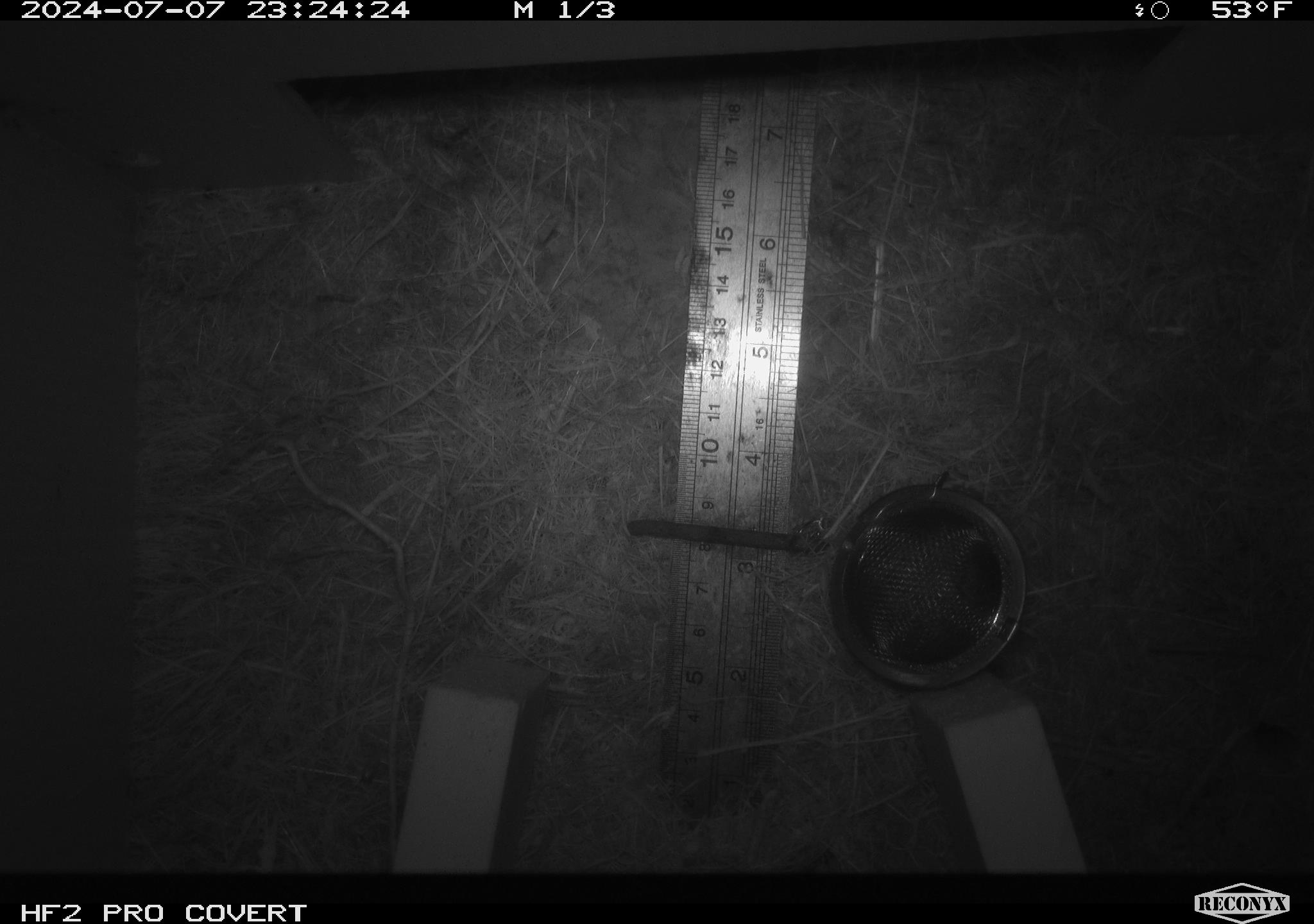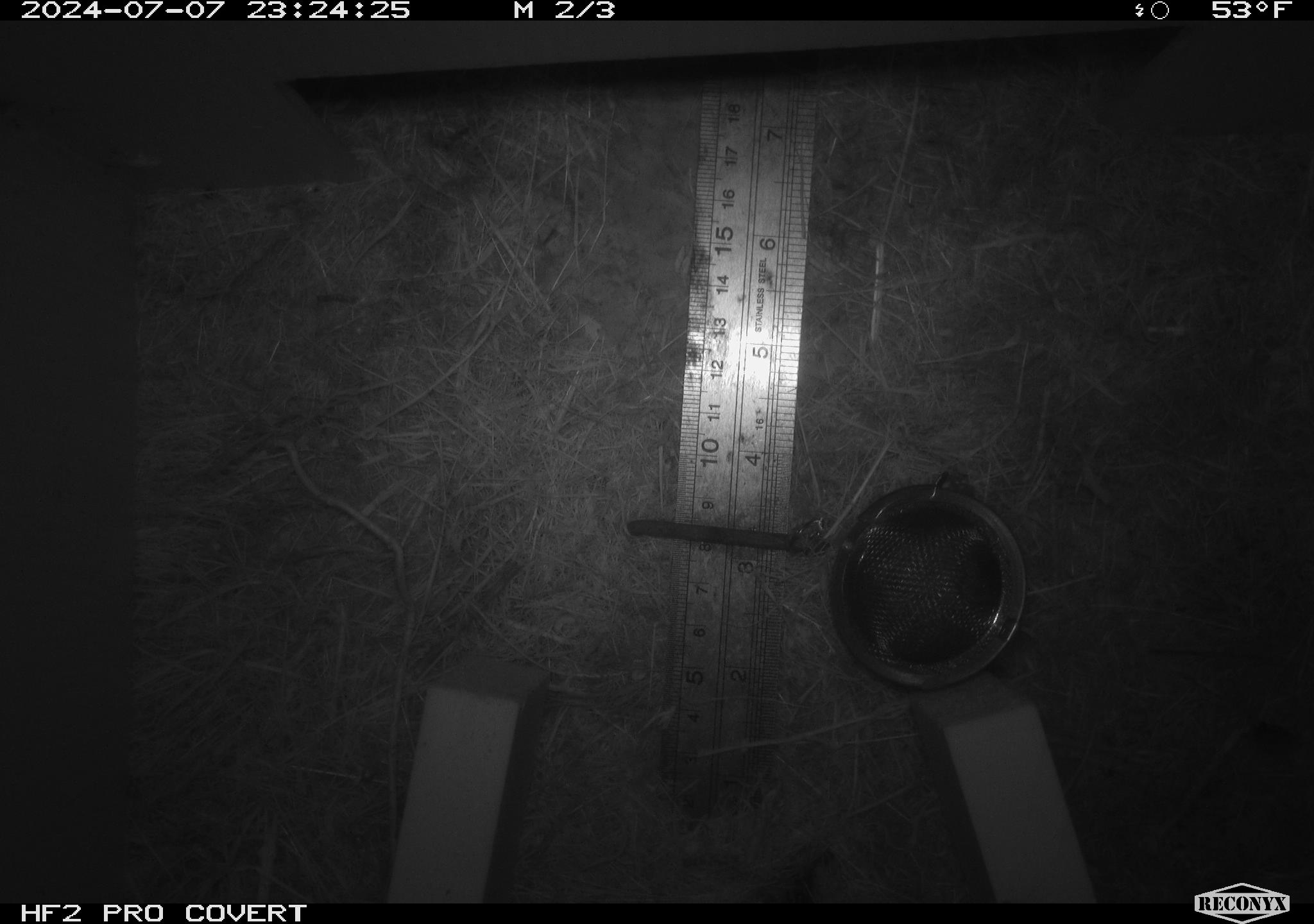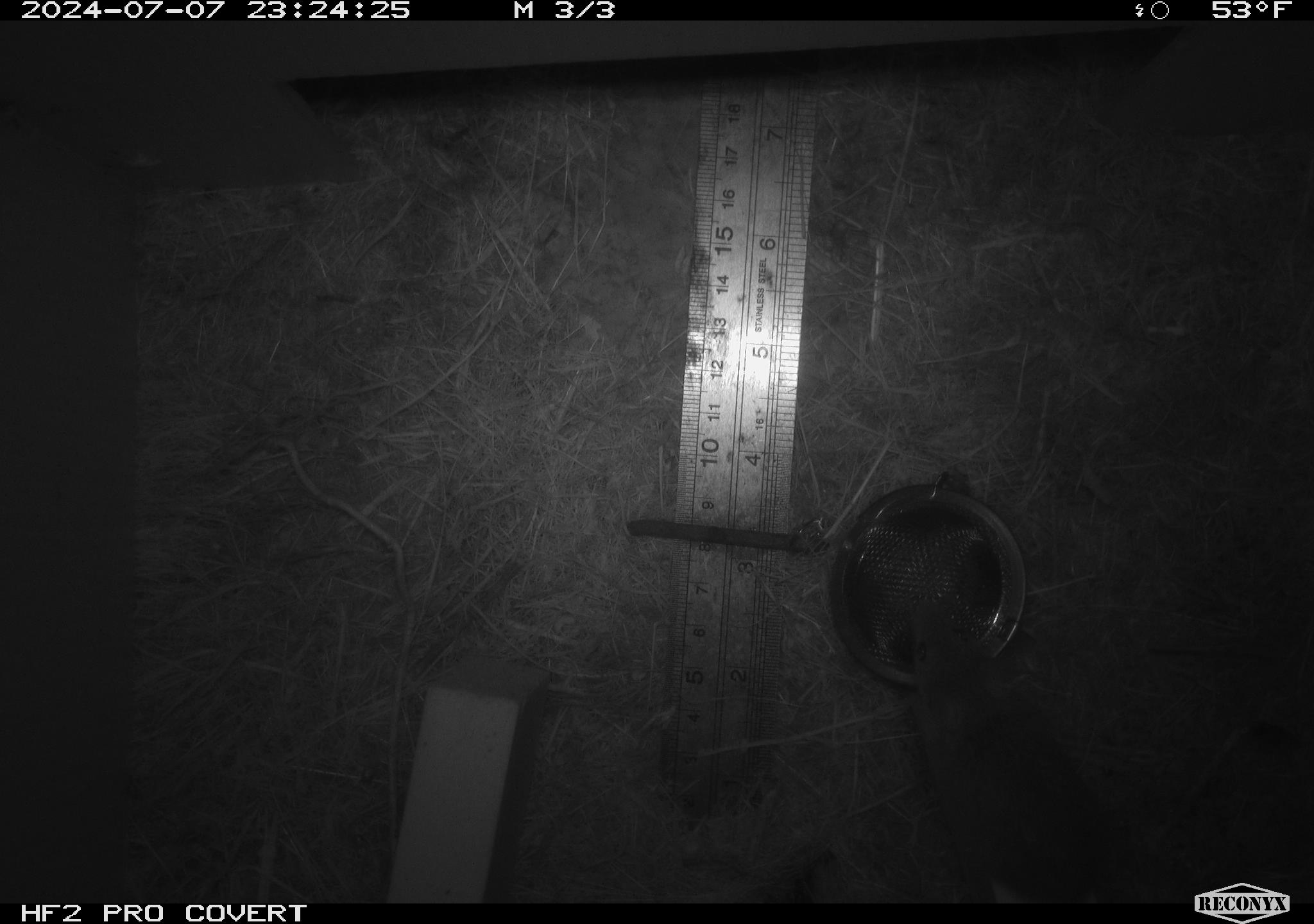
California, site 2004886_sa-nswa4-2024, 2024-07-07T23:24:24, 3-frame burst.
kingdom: Animalia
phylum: Chordata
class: Mammalia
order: Rodentia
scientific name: Rodentia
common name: mouse species